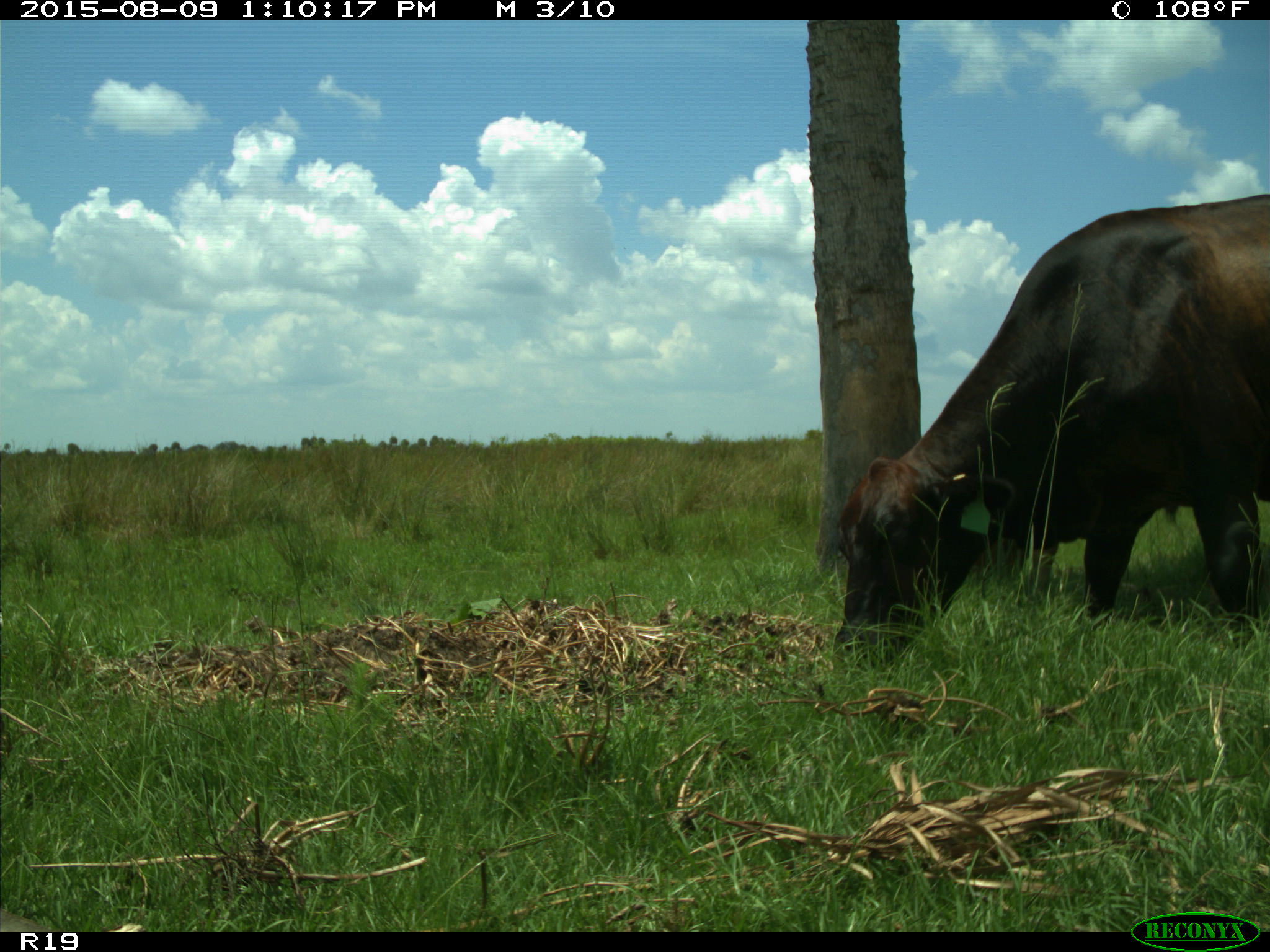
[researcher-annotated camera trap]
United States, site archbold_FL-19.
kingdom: Animalia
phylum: Chordata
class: Mammalia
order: Artiodactyla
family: Bovidae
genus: Bos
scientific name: Bos taurus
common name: domestic cow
Bos taurus (domestic cow).